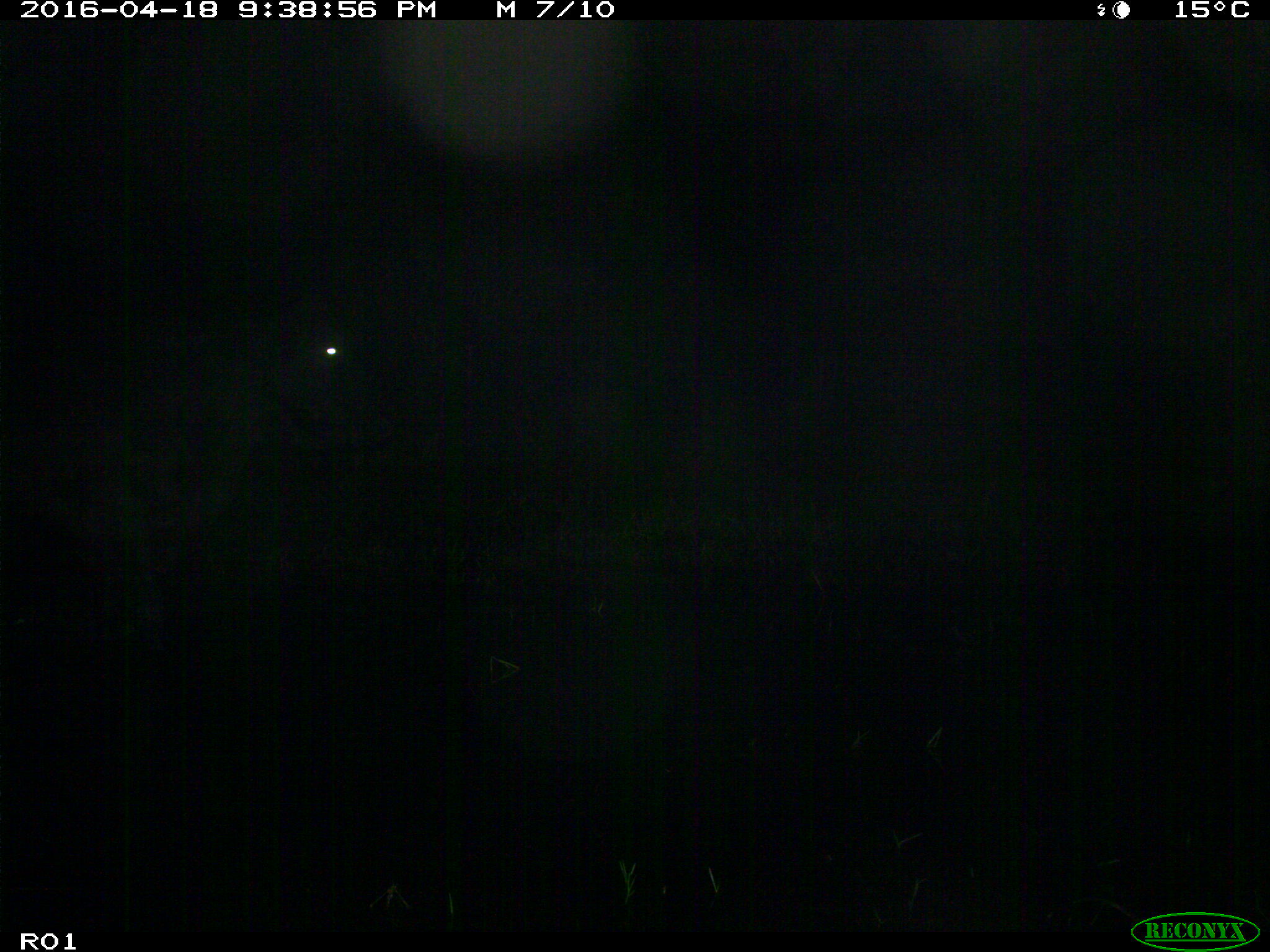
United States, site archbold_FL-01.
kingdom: Animalia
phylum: Chordata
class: Mammalia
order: Artiodactyla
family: Bovidae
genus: Bos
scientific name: Bos taurus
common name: domestic cow